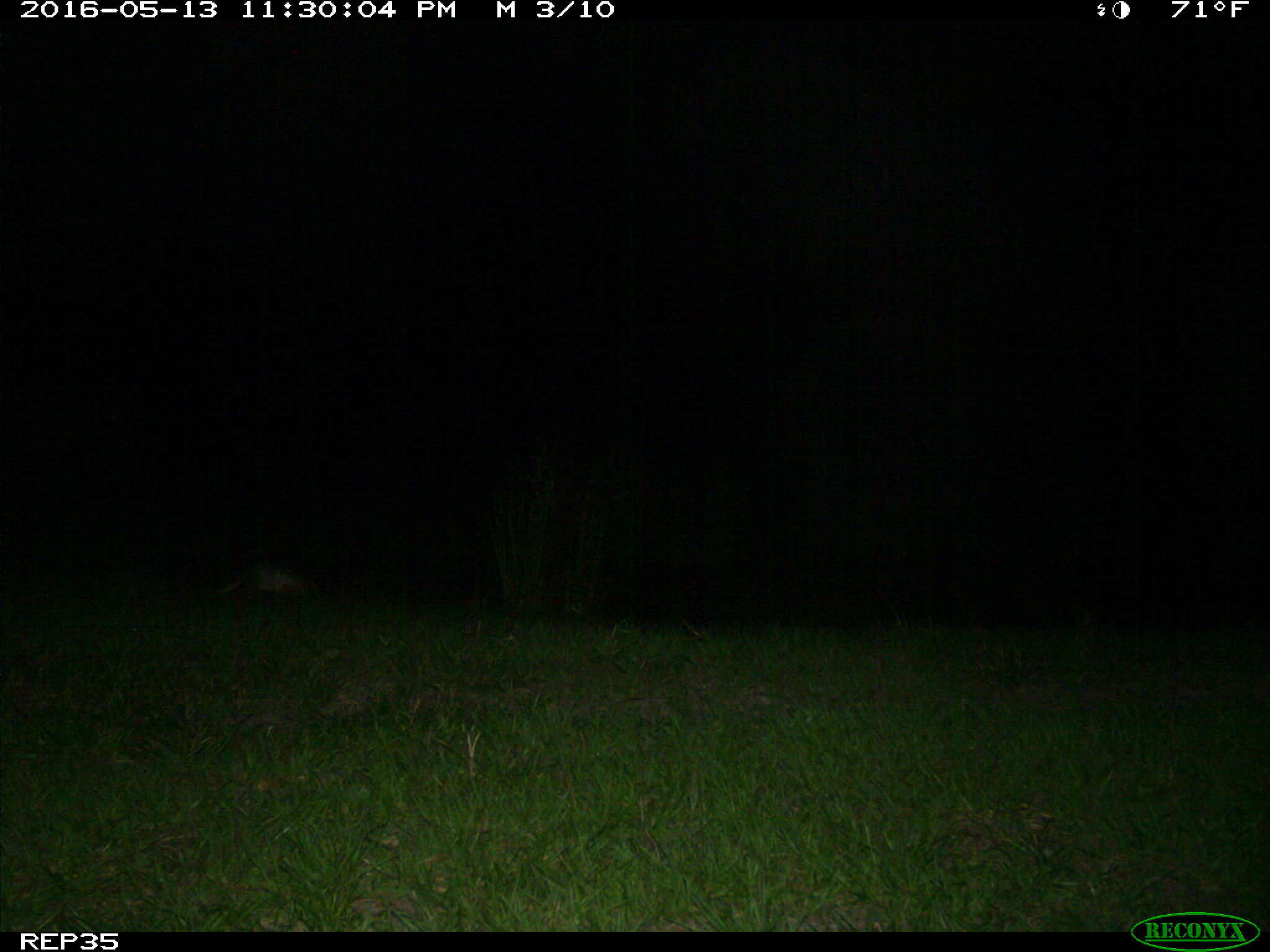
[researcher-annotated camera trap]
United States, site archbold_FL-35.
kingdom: Animalia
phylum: Chordata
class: Mammalia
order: Cingulata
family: Dasypodidae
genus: Dasypus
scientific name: Dasypus novemcinctus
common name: nine-banded armadillo